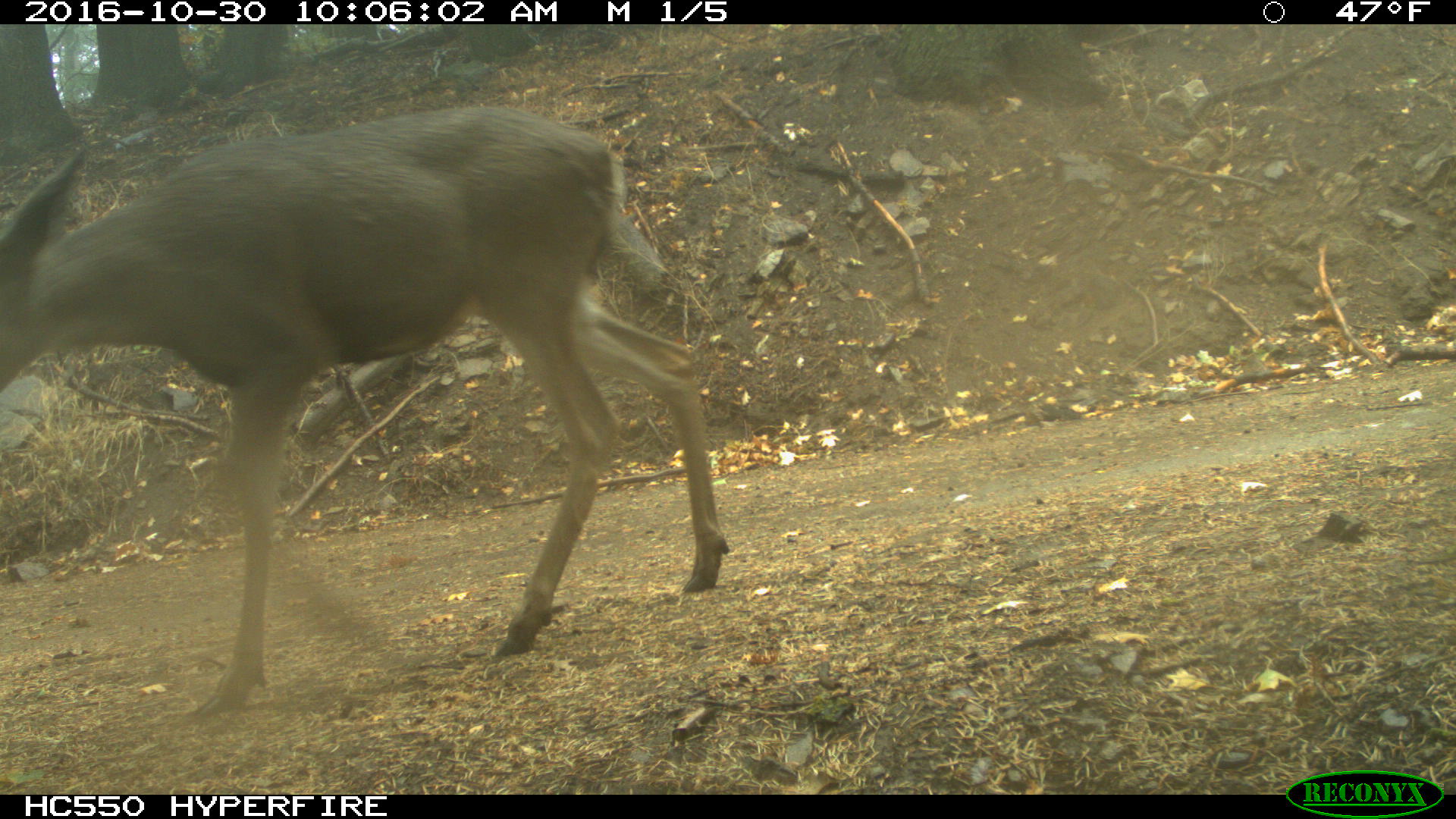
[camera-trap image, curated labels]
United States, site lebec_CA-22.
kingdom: Animalia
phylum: Chordata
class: Mammalia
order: Artiodactyla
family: Cervidae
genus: Odocoileus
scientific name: Odocoileus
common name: deer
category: unidentified deer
Unidentified deer (deer) (Odocoileus).